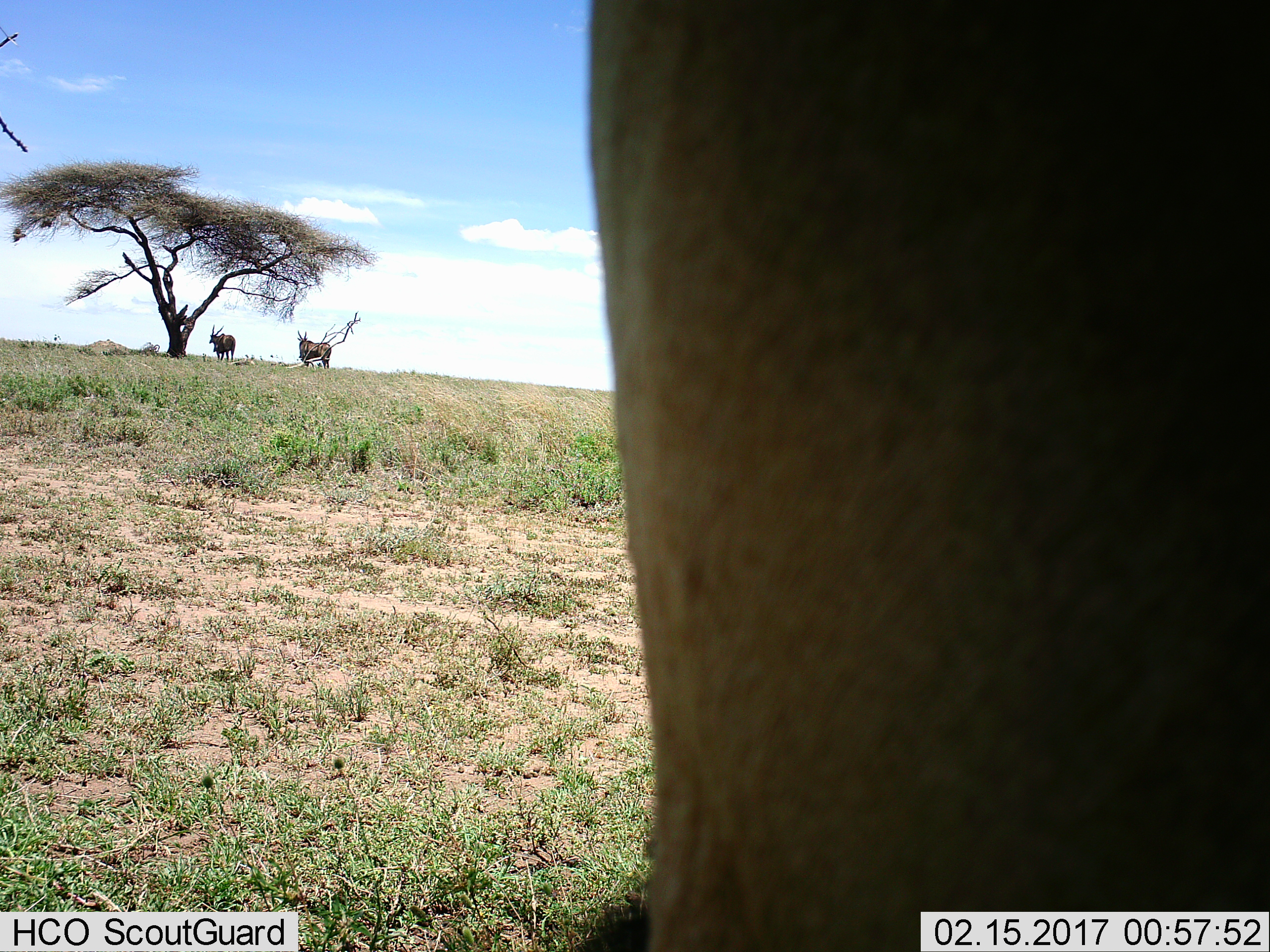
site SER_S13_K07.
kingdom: Animalia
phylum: Chordata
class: Mammalia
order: Artiodactyla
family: Bovidae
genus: Tragelaphus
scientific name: Tragelaphus oryx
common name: eland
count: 3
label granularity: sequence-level